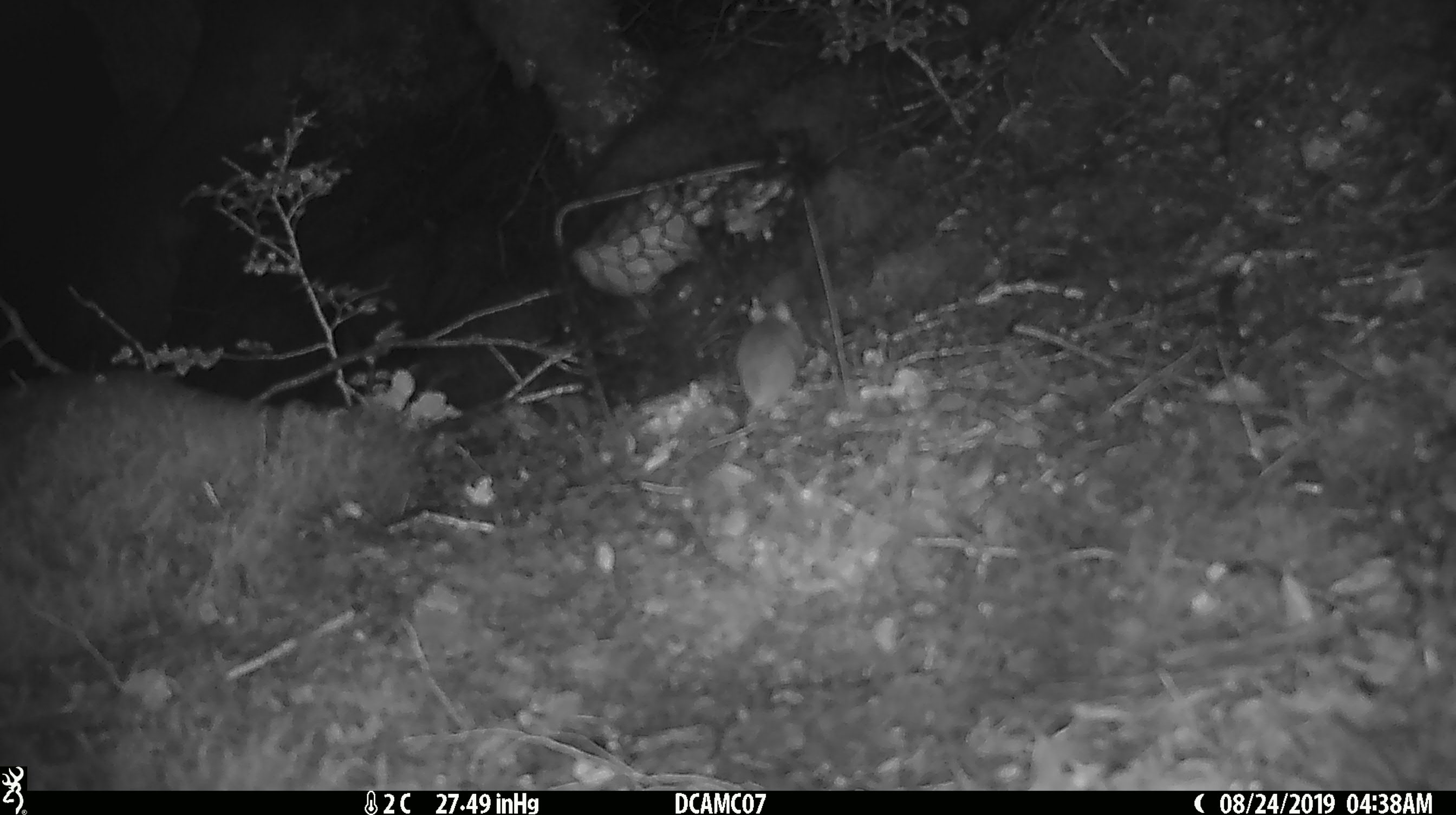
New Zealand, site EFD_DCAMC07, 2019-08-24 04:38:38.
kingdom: Animalia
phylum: Chordata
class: Mammalia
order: Rodentia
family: Muridae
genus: Mus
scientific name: Mus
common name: mouse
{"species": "mouse (Mus)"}